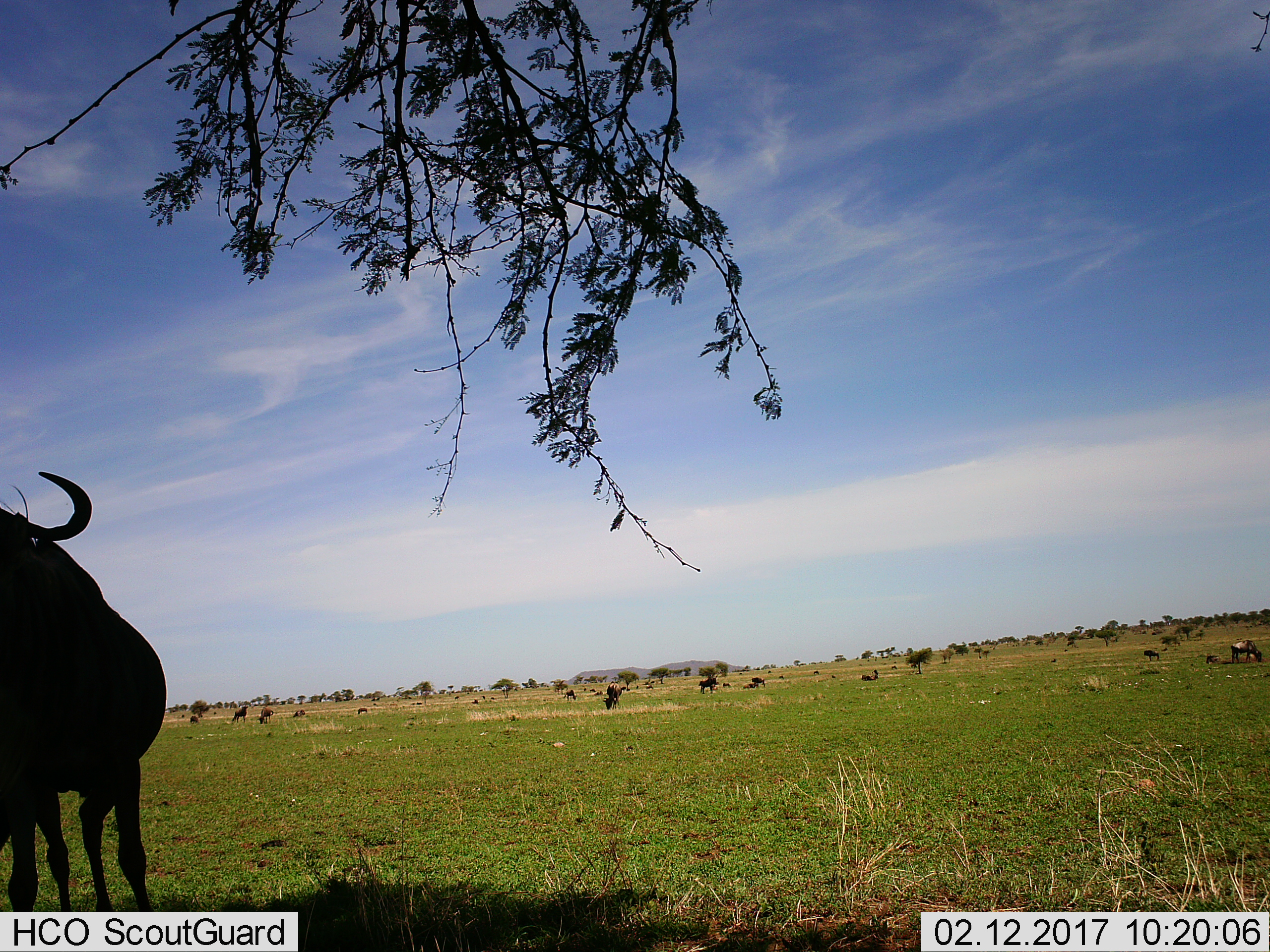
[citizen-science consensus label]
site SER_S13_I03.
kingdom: Animalia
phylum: Chordata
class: Mammalia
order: Artiodactyla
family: Bovidae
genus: Connochaetes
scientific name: Connochaetes taurinus taurinus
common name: blue wildebeest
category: wildebeestblue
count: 11-50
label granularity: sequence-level